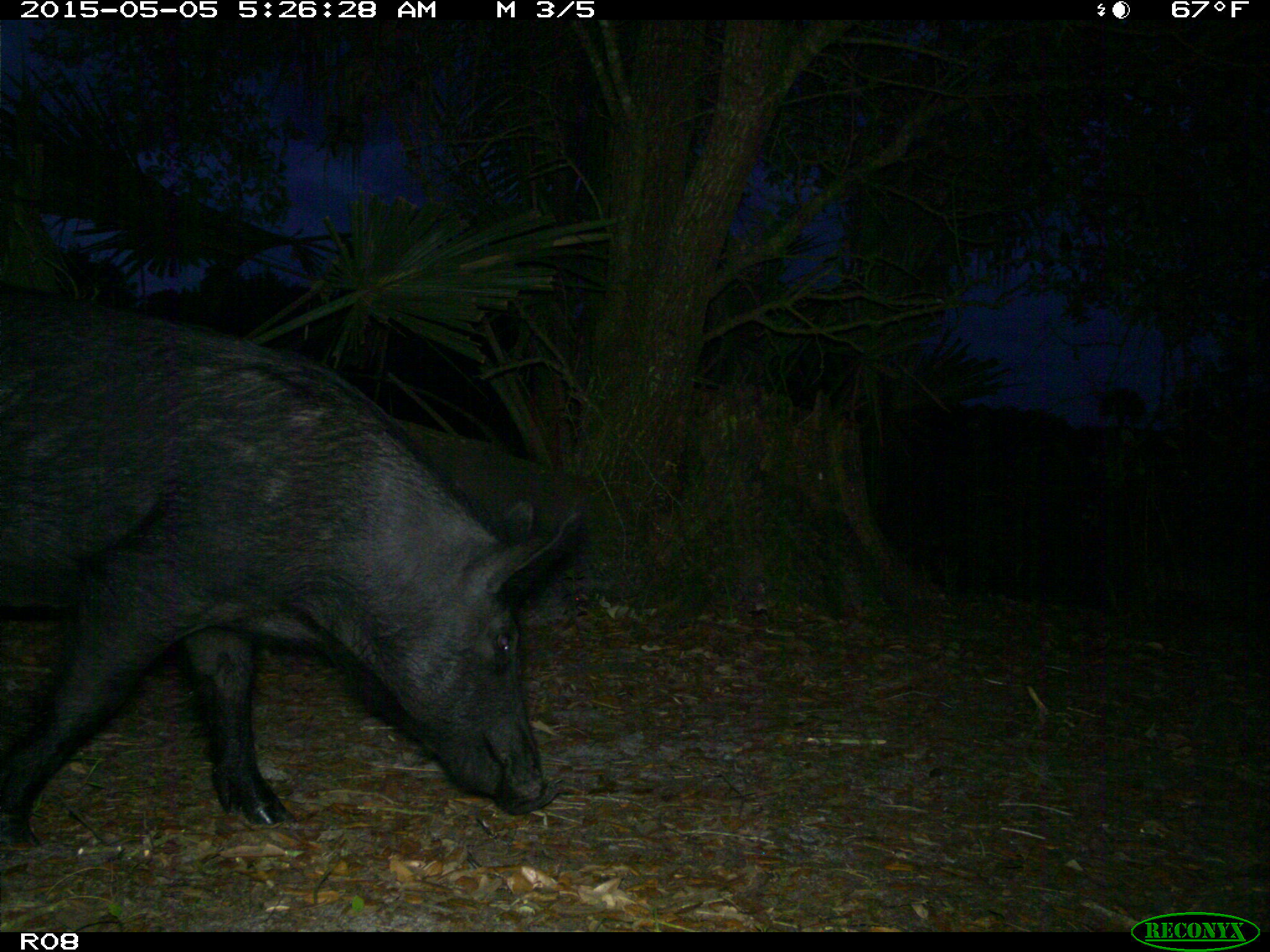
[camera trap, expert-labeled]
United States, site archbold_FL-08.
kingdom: Animalia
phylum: Chordata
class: Mammalia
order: Artiodactyla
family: Suidae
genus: Sus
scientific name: Sus scrofa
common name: wild boar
Sus scrofa (wild boar).